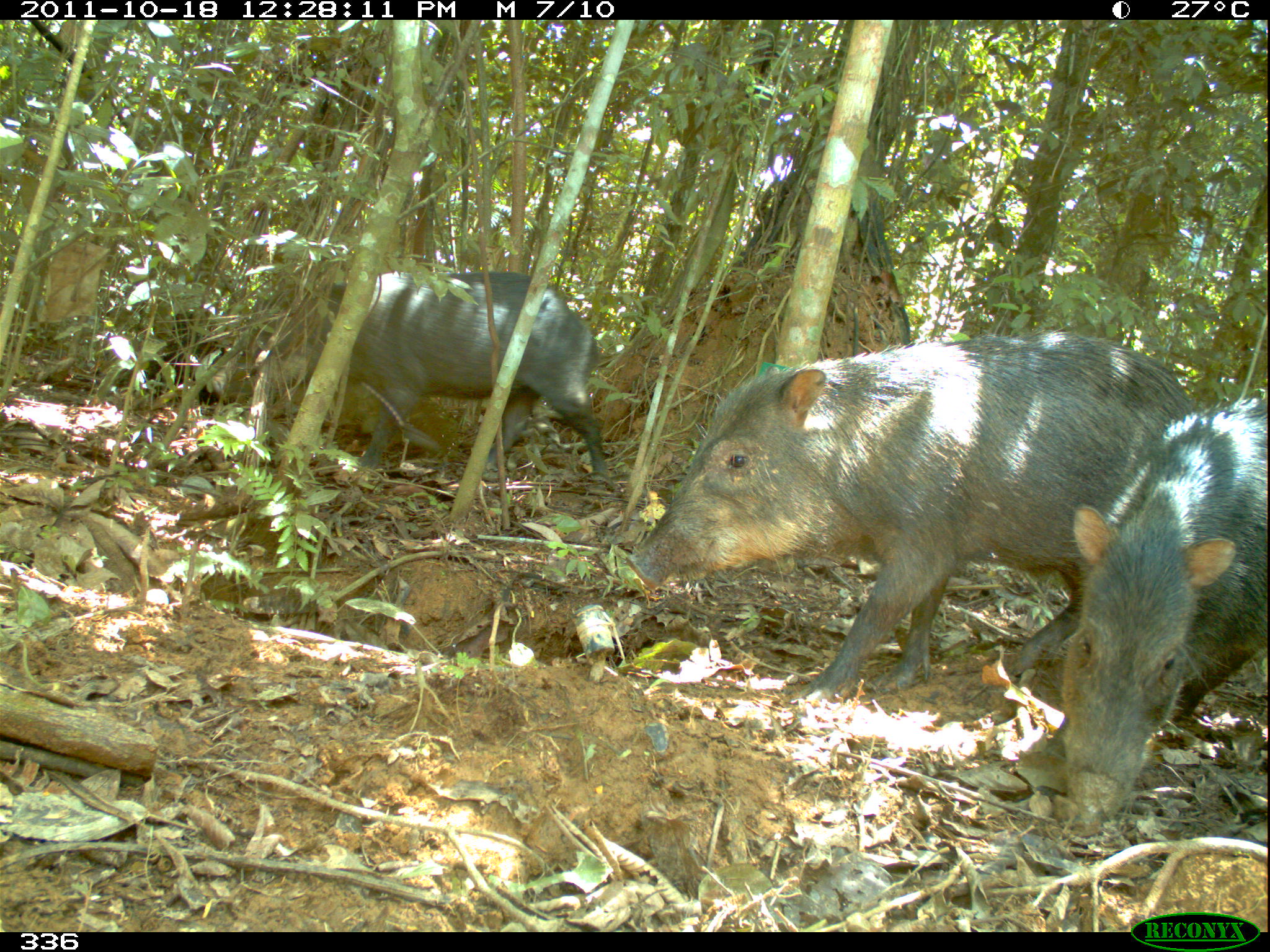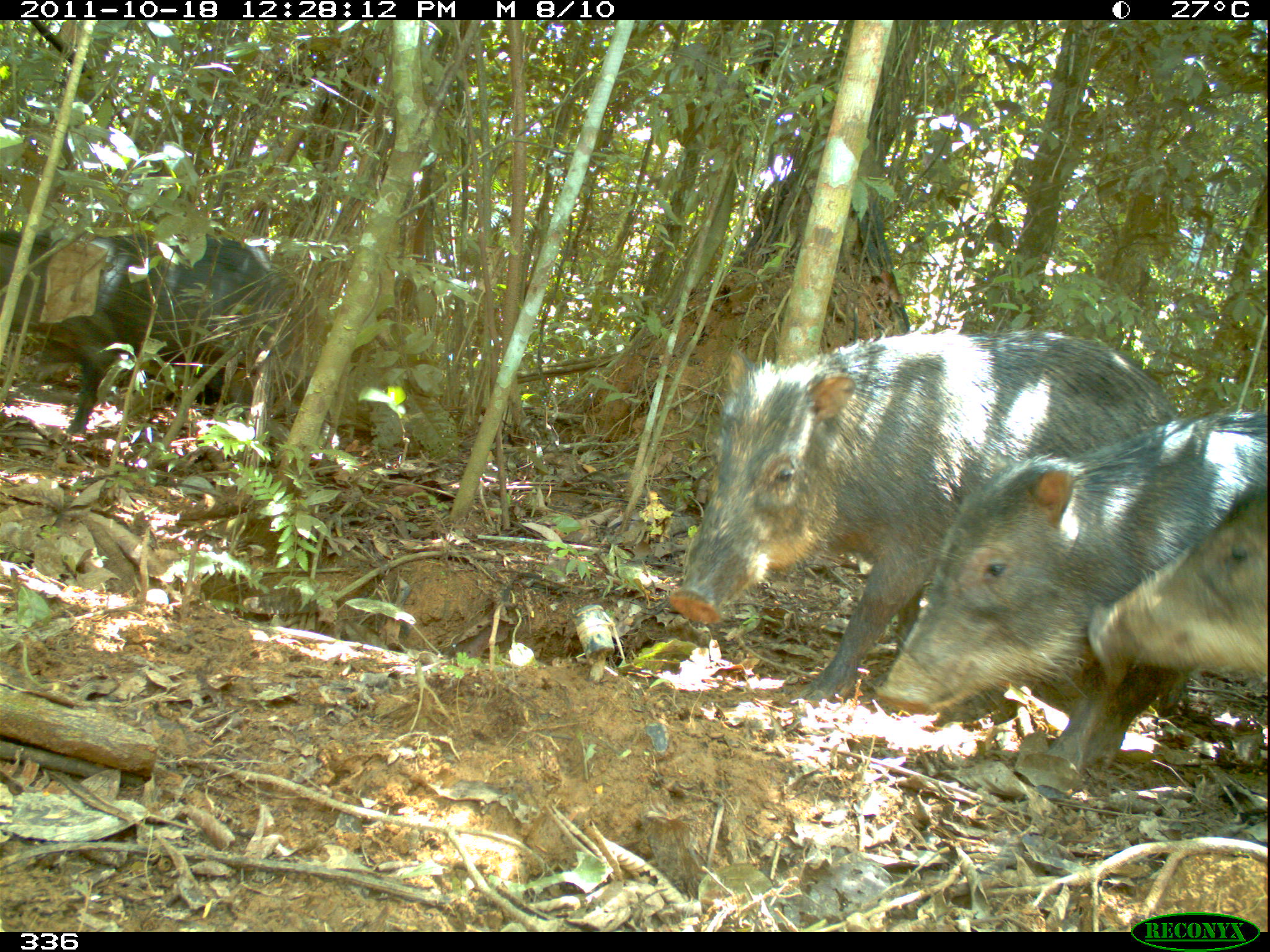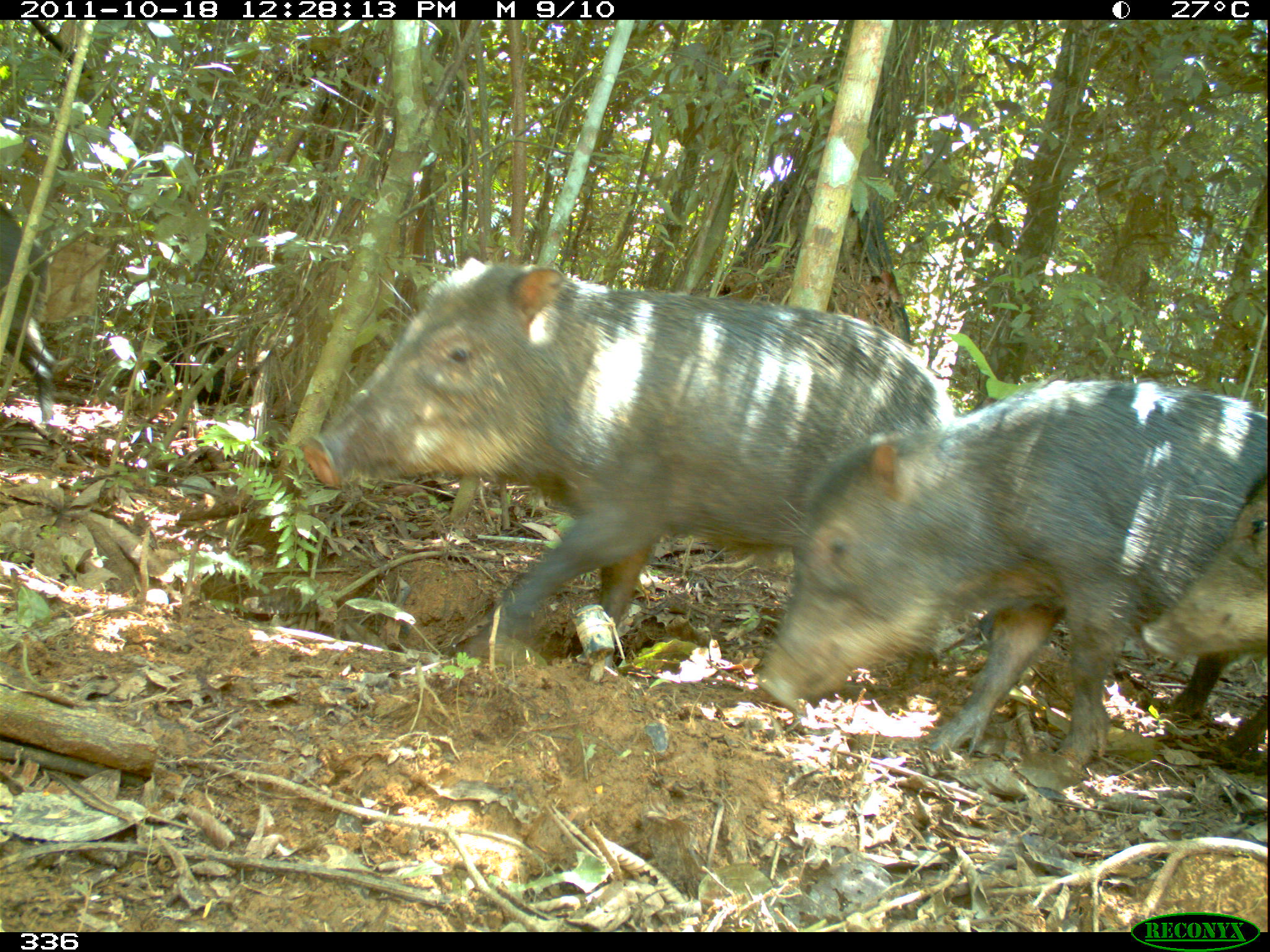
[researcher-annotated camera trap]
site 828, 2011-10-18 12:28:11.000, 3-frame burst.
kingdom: Animalia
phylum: Chordata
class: Mammalia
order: Artiodactyla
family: Tayassuidae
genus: Tayassu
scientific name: Tayassu pecari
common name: white-lipped peccary